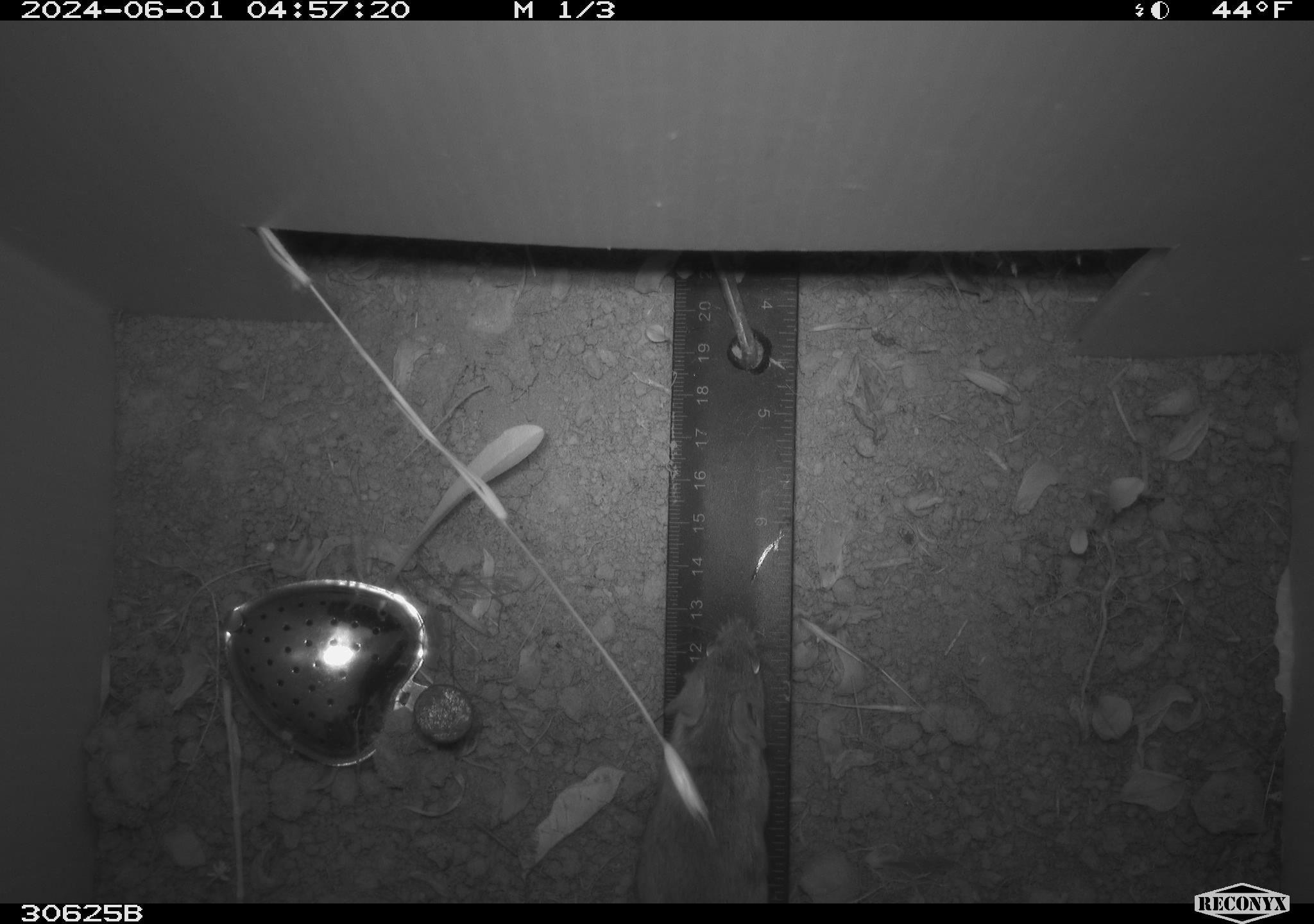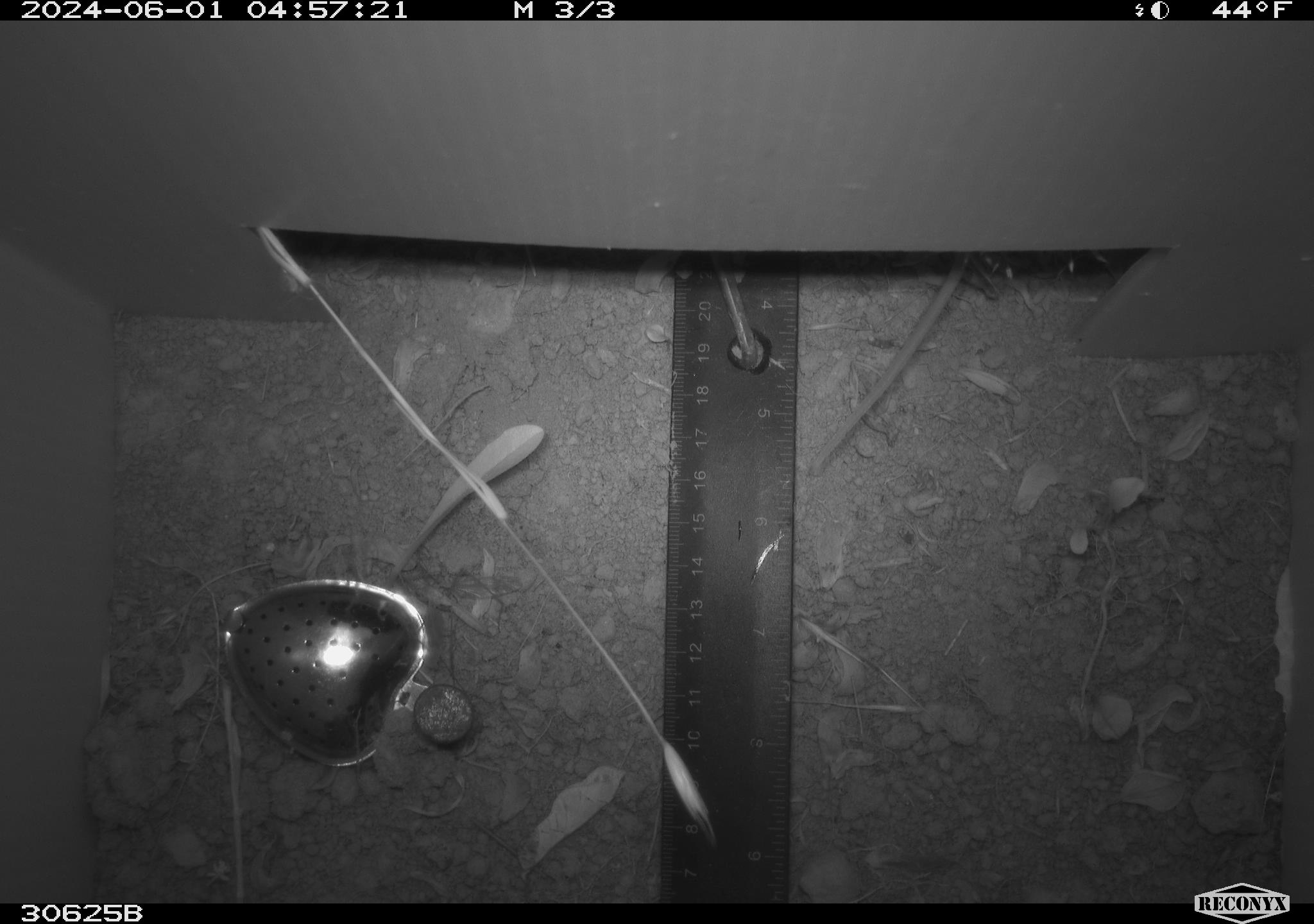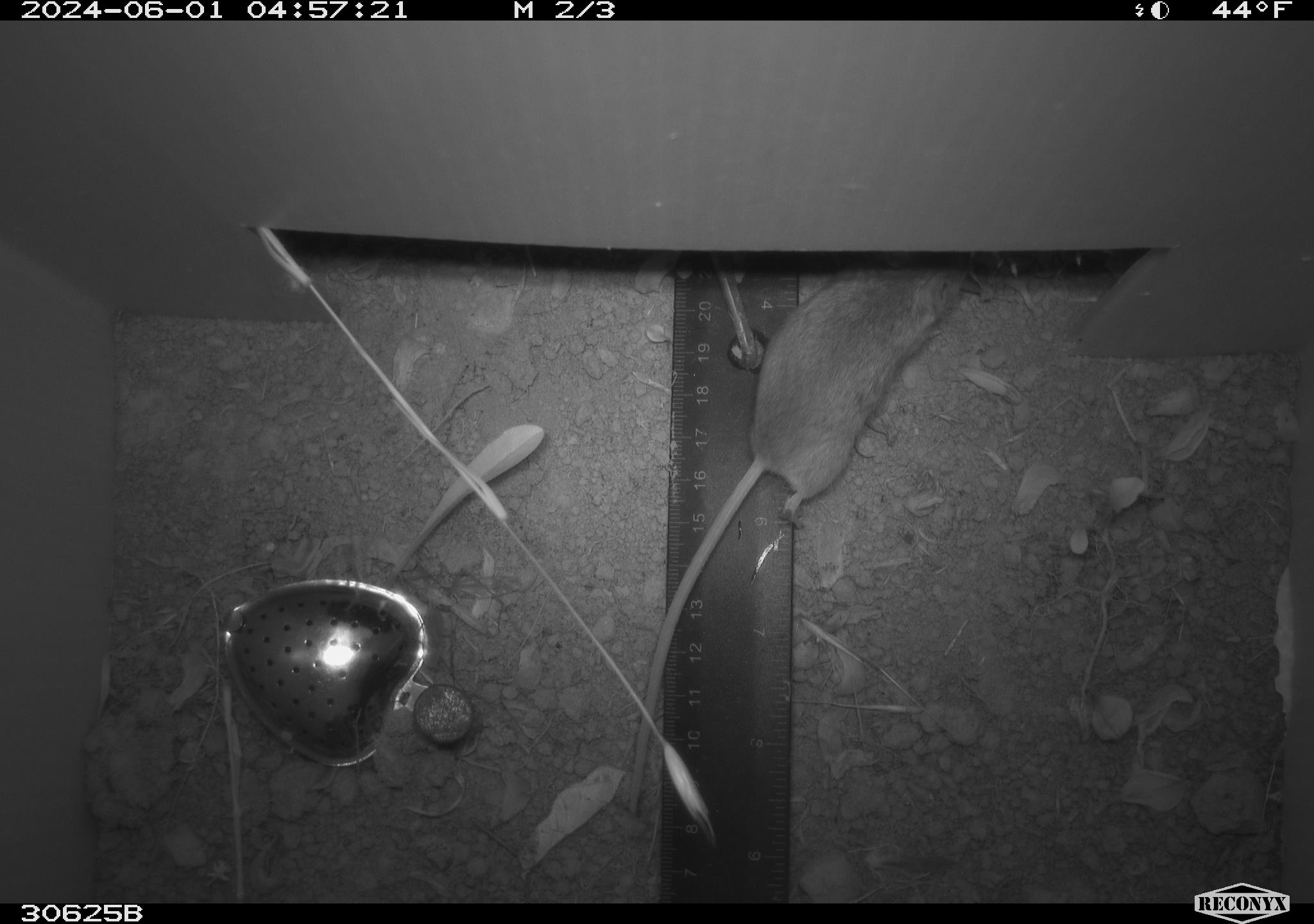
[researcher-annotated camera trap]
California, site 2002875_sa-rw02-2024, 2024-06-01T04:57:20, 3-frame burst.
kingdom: Animalia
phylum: Chordata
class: Mammalia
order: Rodentia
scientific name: Rodentia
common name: rodent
Rodent (Rodentia).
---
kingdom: Animalia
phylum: Chordata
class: Mammalia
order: Rodentia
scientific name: Rodentia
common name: mouse species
Mouse species (Rodentia).